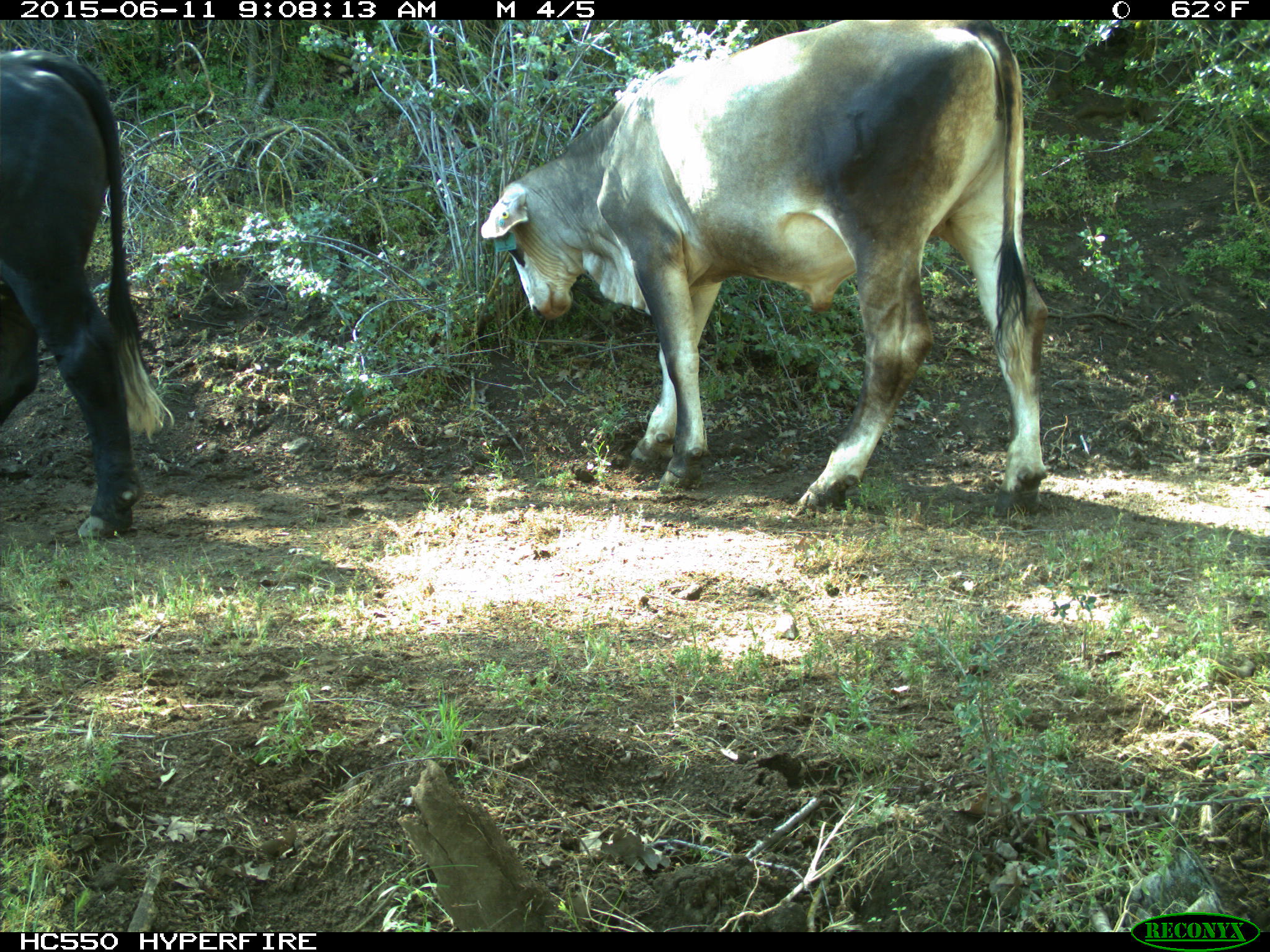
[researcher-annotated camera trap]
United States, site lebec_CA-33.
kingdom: Animalia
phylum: Chordata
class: Mammalia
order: Artiodactyla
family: Bovidae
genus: Bos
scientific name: Bos taurus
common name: domestic cow